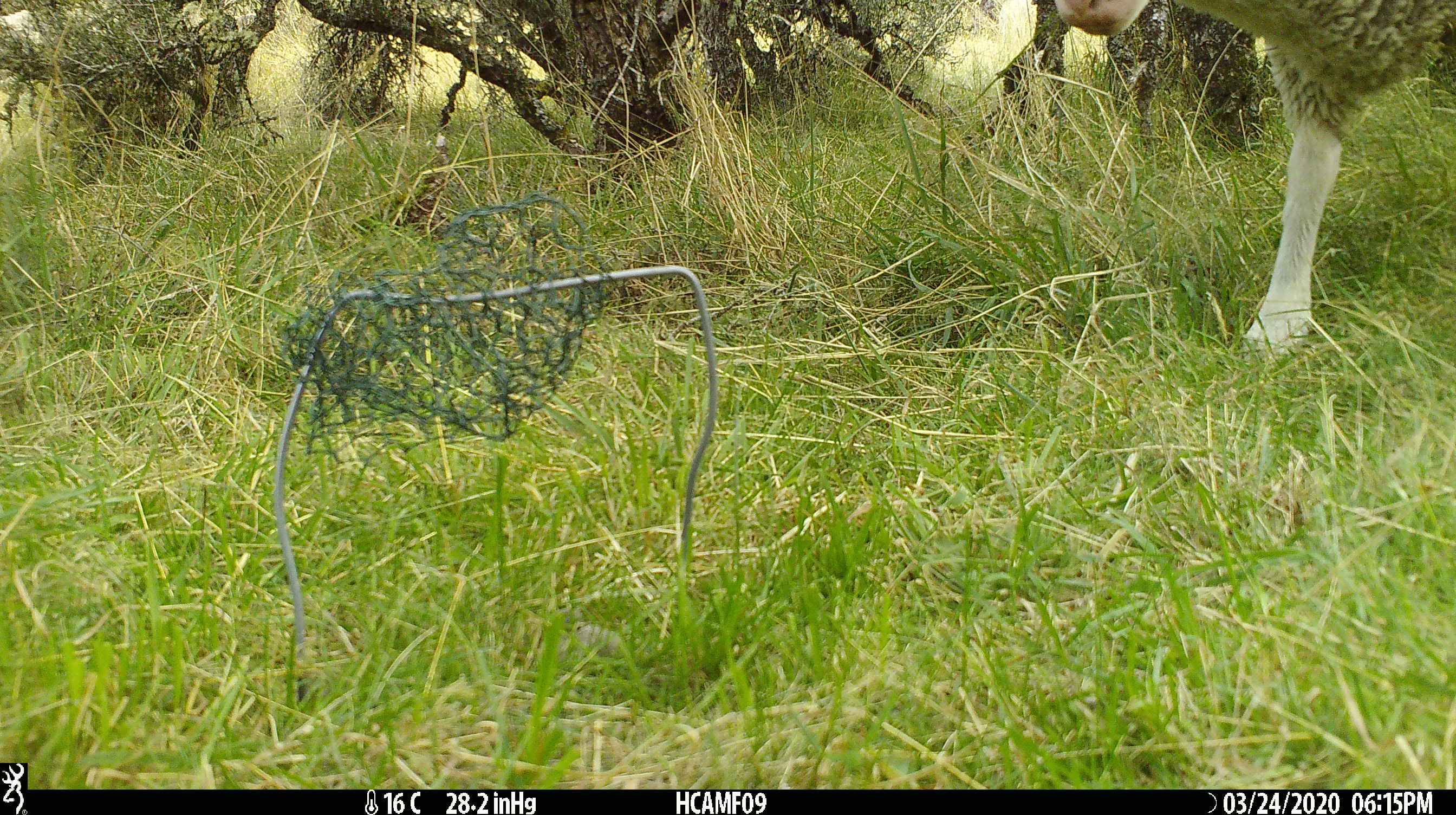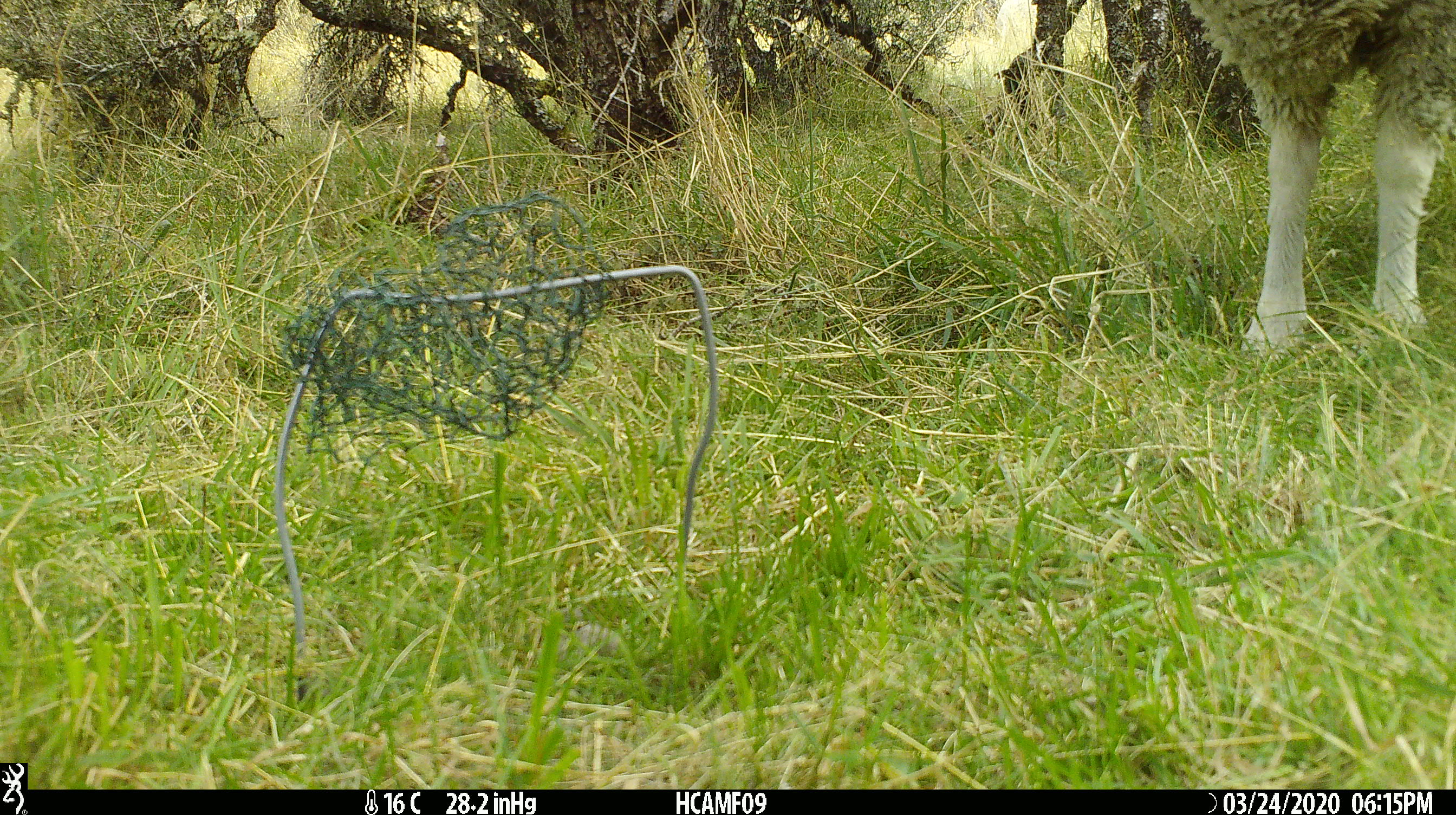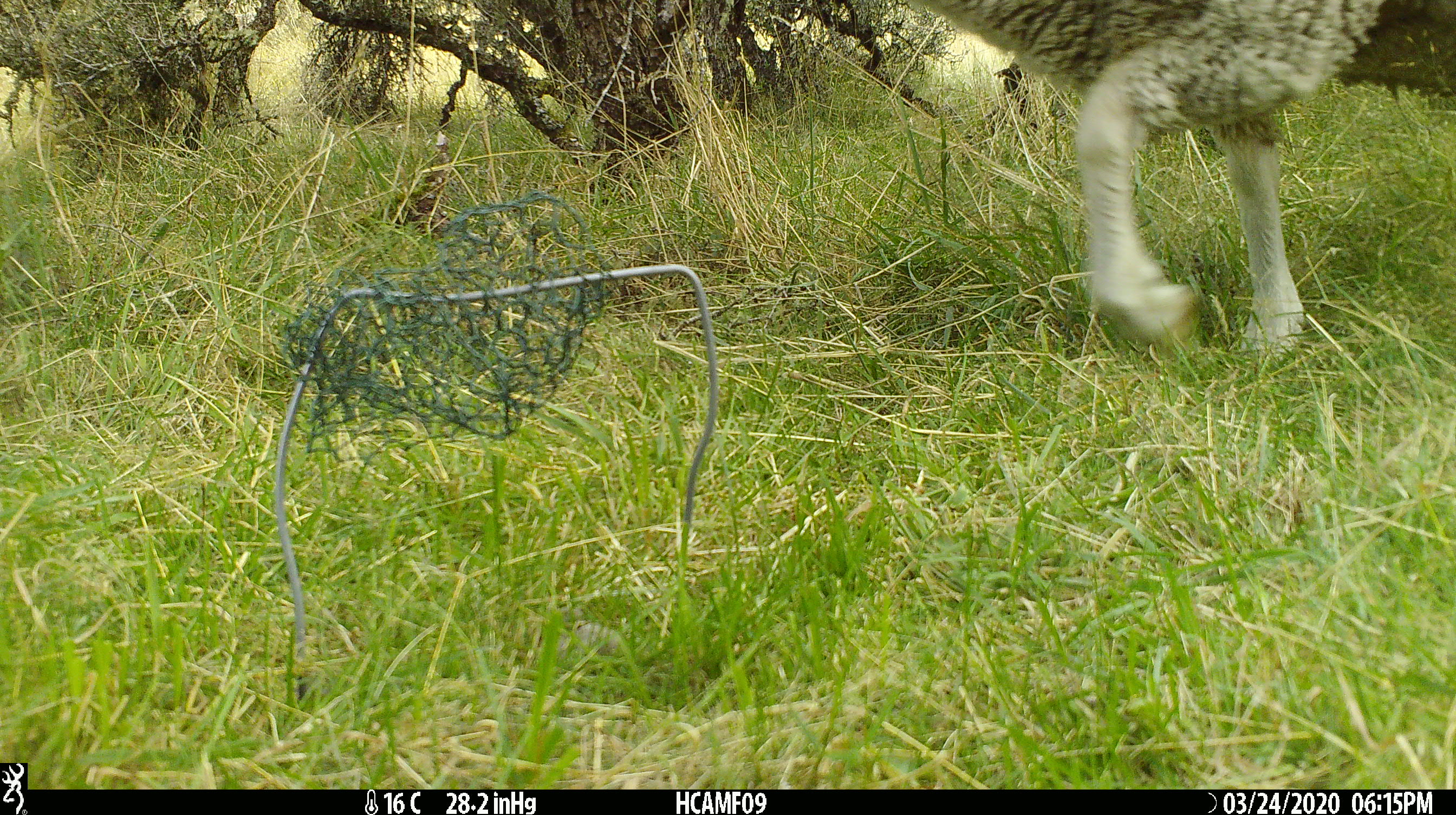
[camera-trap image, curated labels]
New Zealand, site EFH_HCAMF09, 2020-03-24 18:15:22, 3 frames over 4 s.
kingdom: Animalia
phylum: Chordata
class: Mammalia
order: Artiodactyla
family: Bovidae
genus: Ovis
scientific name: Ovis aries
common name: domestic sheep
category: sheep